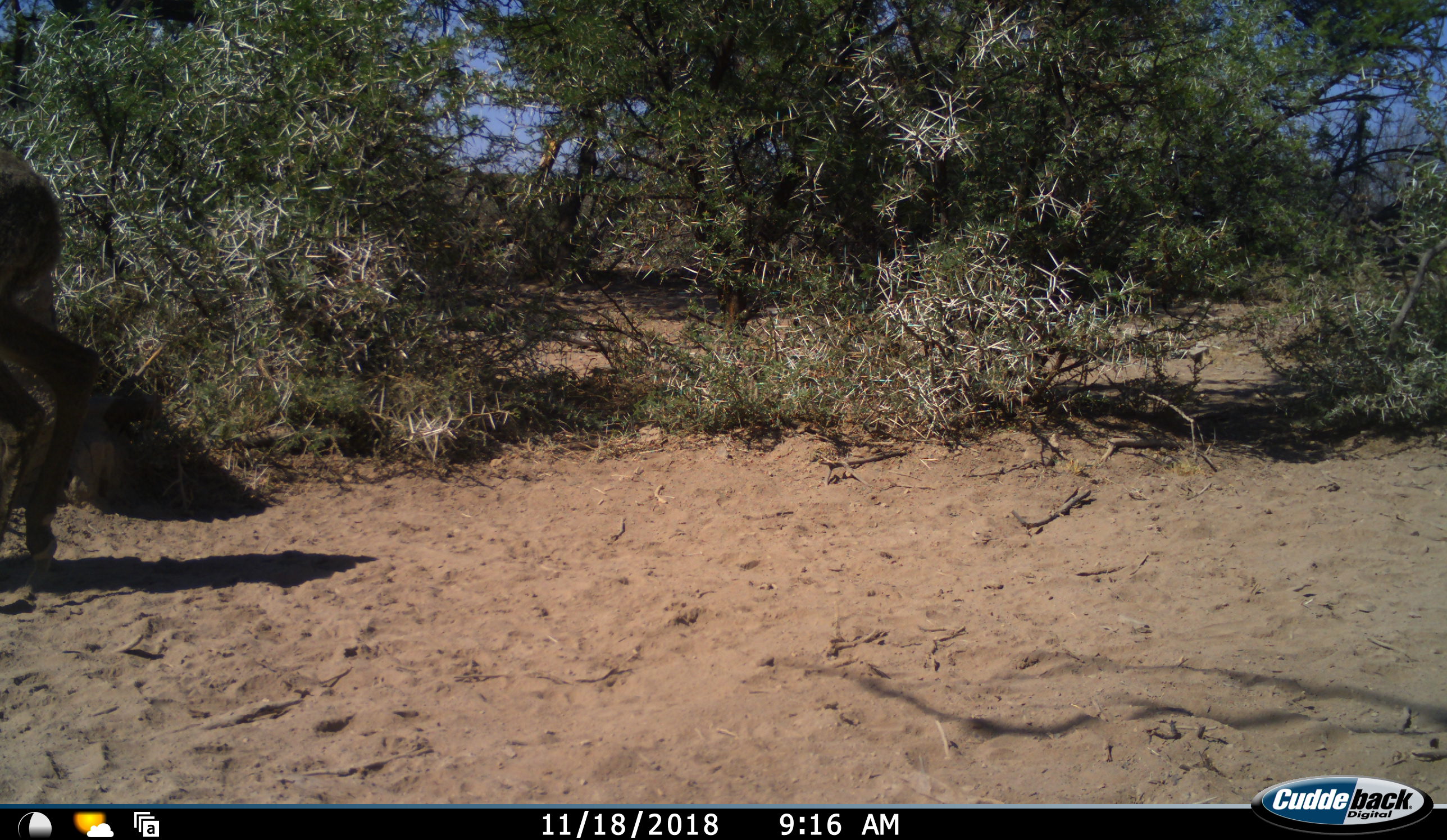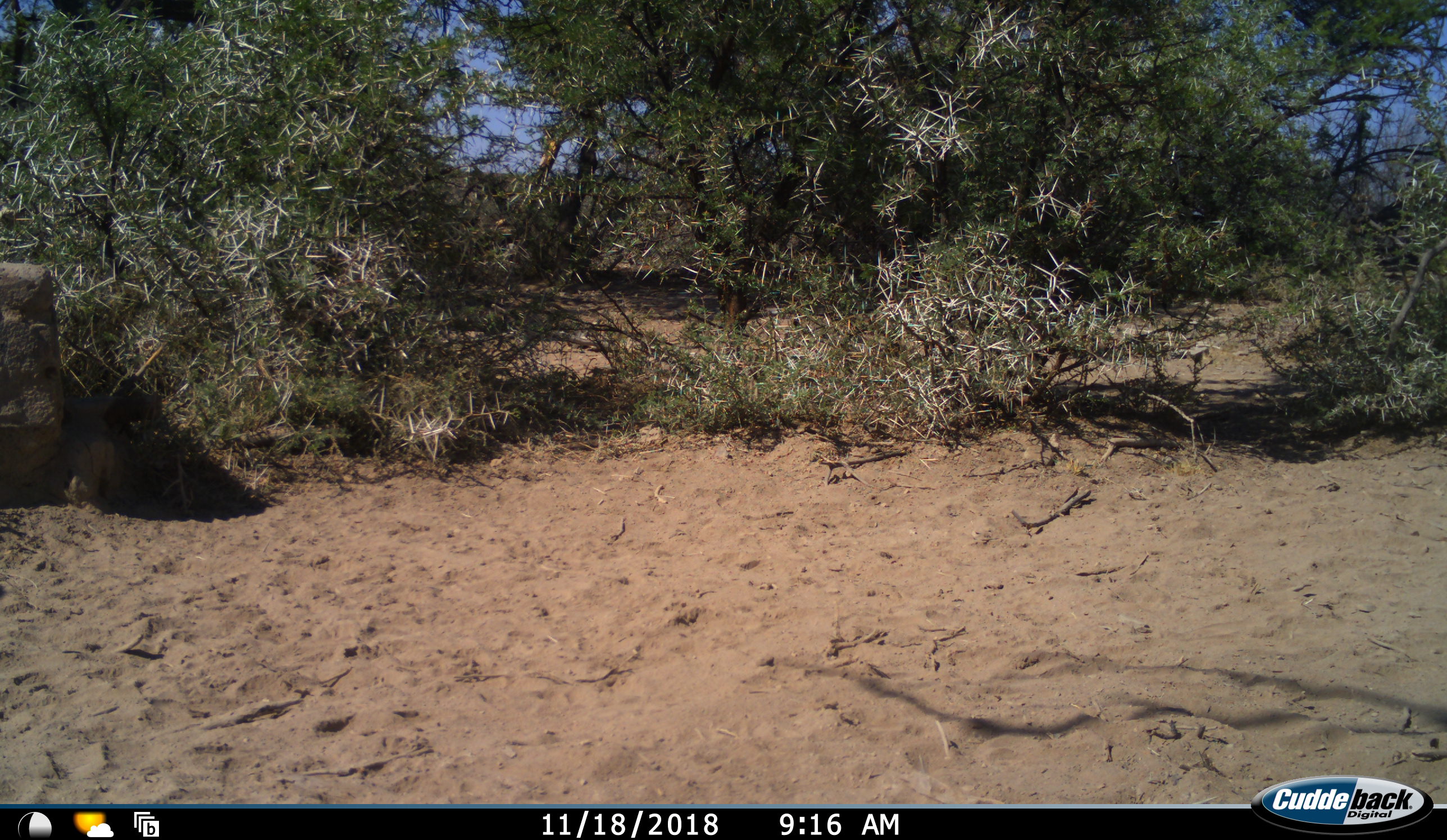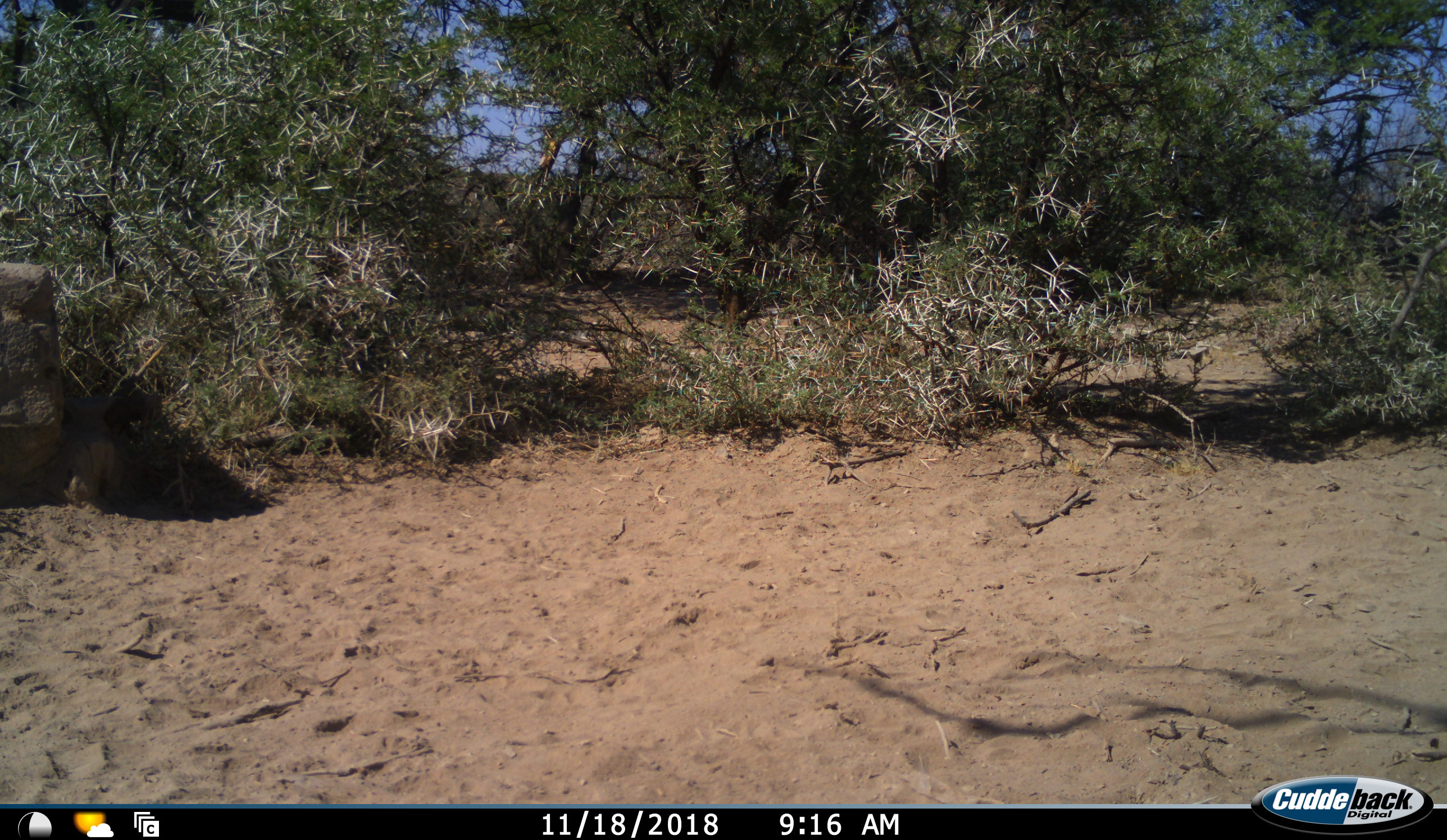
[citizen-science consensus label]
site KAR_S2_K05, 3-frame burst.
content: unidentified animal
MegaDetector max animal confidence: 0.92